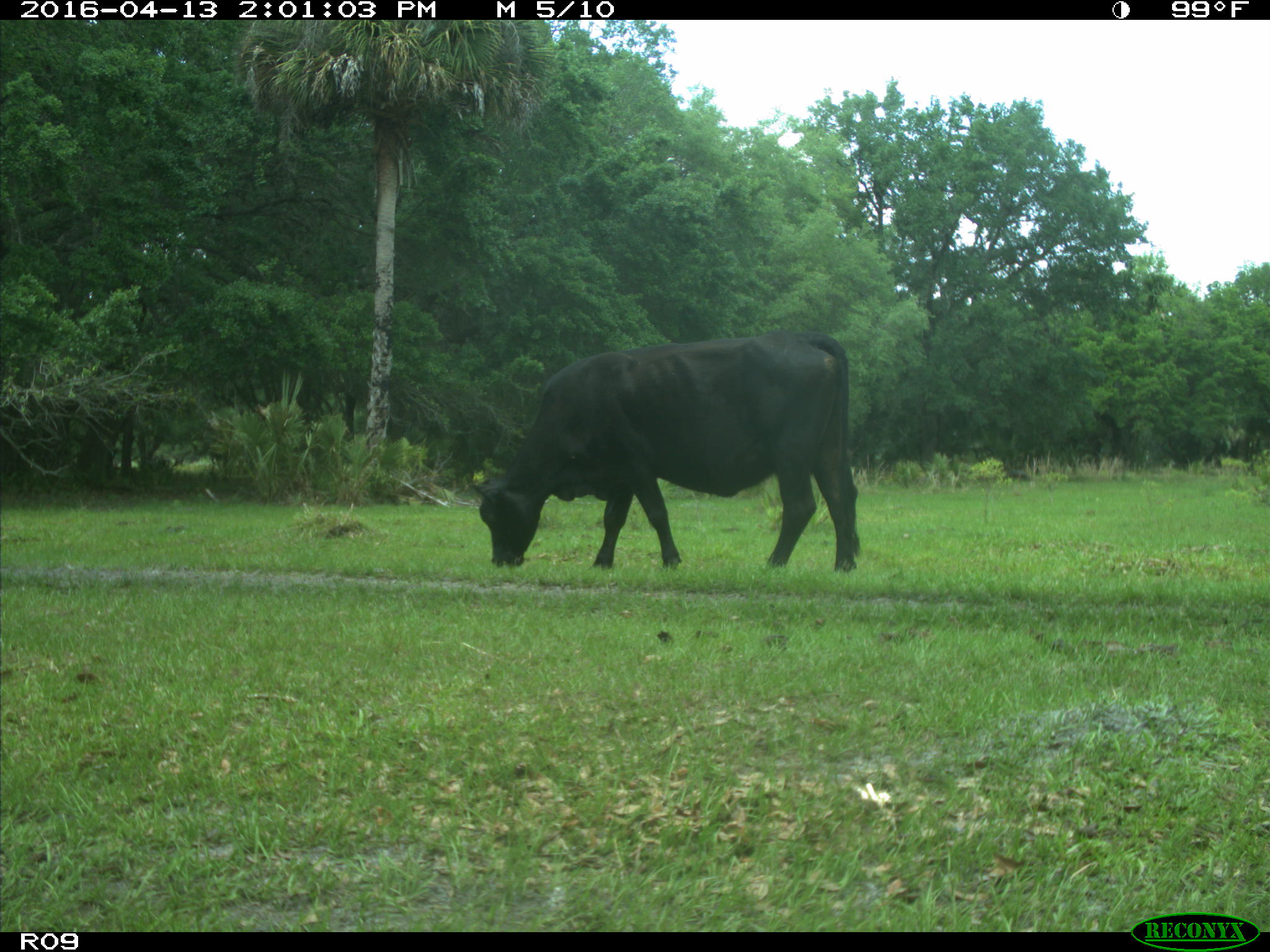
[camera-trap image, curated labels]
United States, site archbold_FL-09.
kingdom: Animalia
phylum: Chordata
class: Mammalia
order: Artiodactyla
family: Bovidae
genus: Bos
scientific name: Bos taurus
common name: domestic cow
Bos taurus (domestic cow).